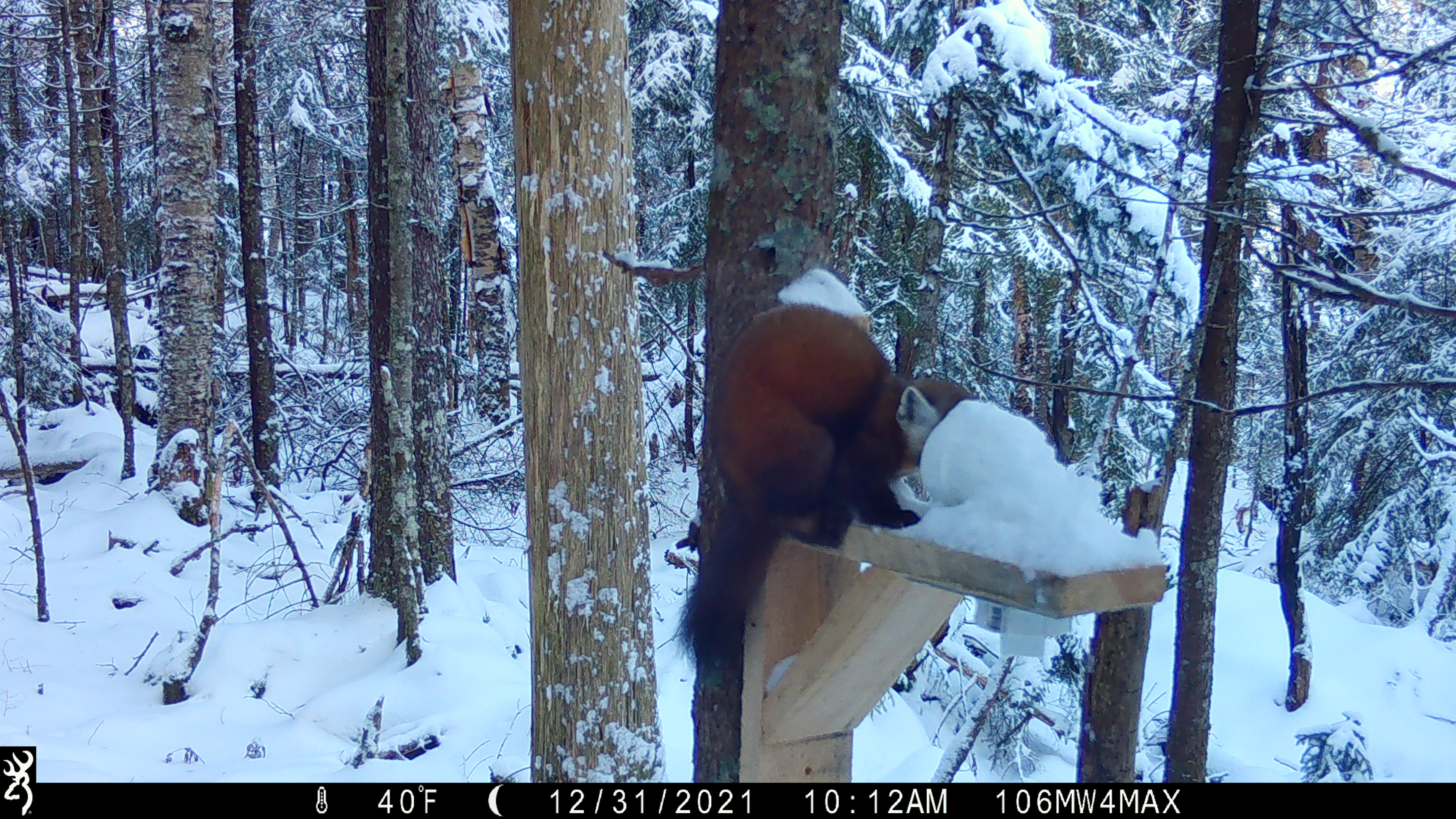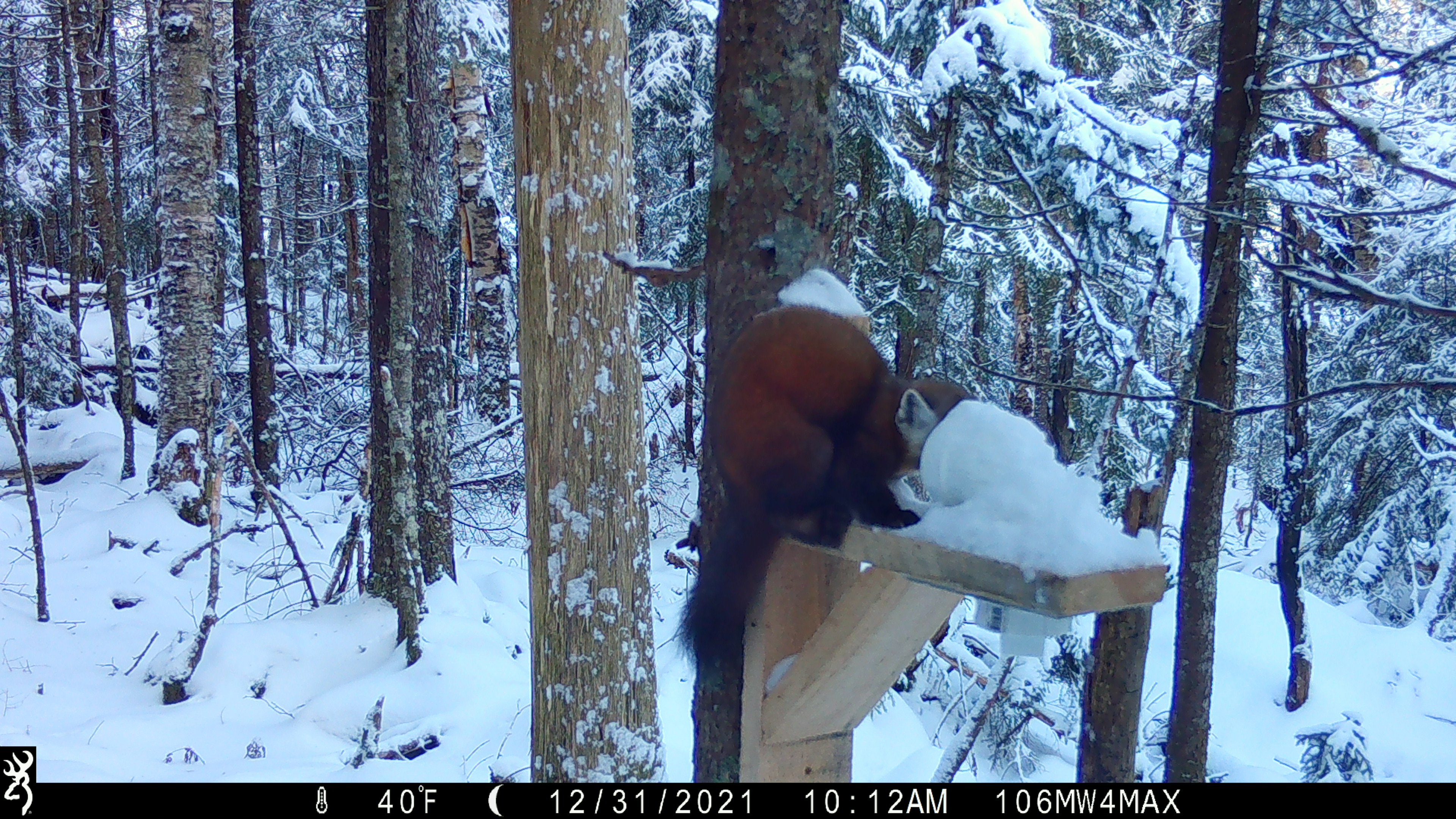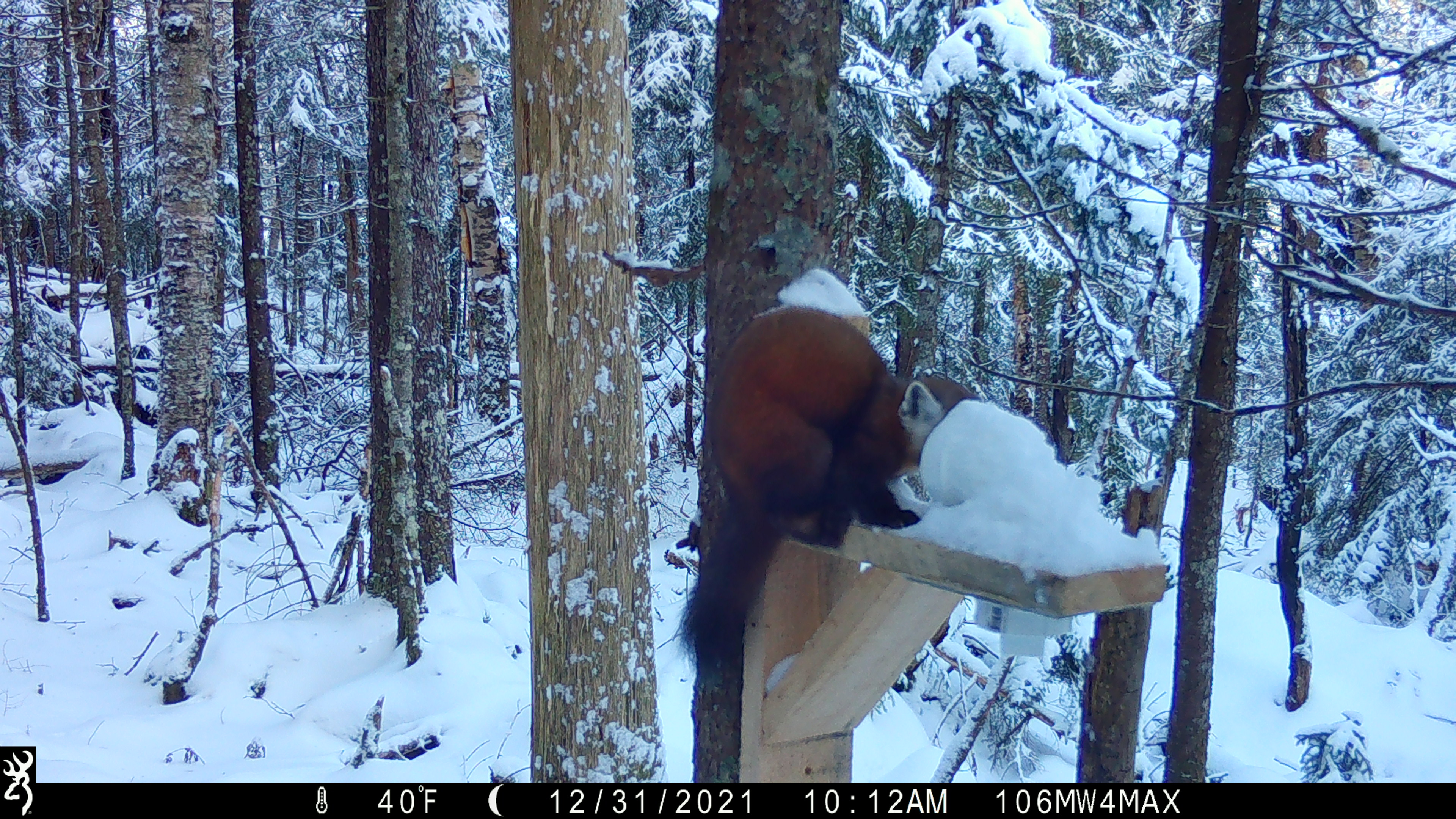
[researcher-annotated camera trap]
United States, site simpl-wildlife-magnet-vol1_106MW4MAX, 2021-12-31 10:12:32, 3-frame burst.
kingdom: Animalia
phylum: Chordata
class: Mammalia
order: Carnivora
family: Mustelidae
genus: Martes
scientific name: Martes americana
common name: american marten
American marten (Martes americana).